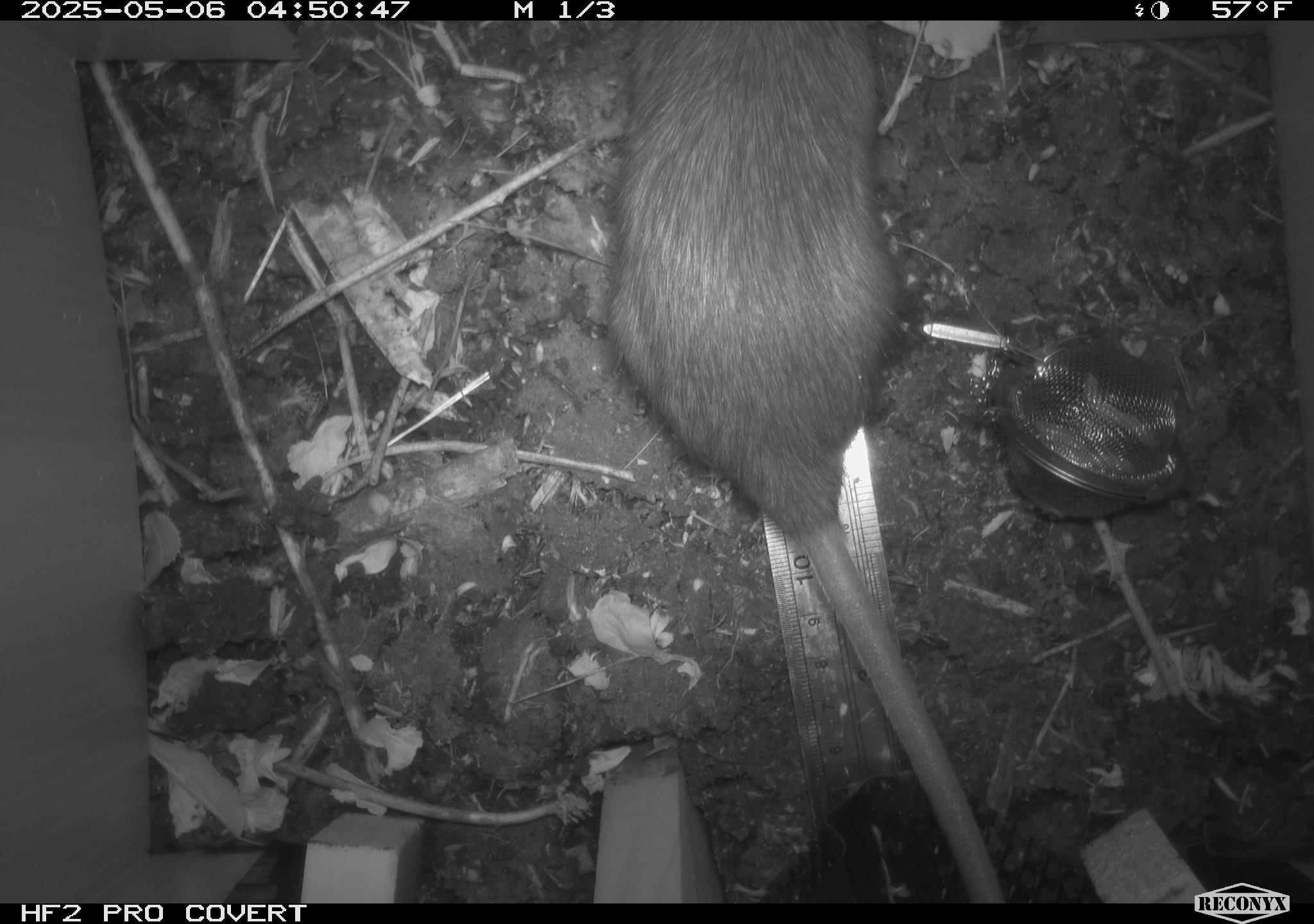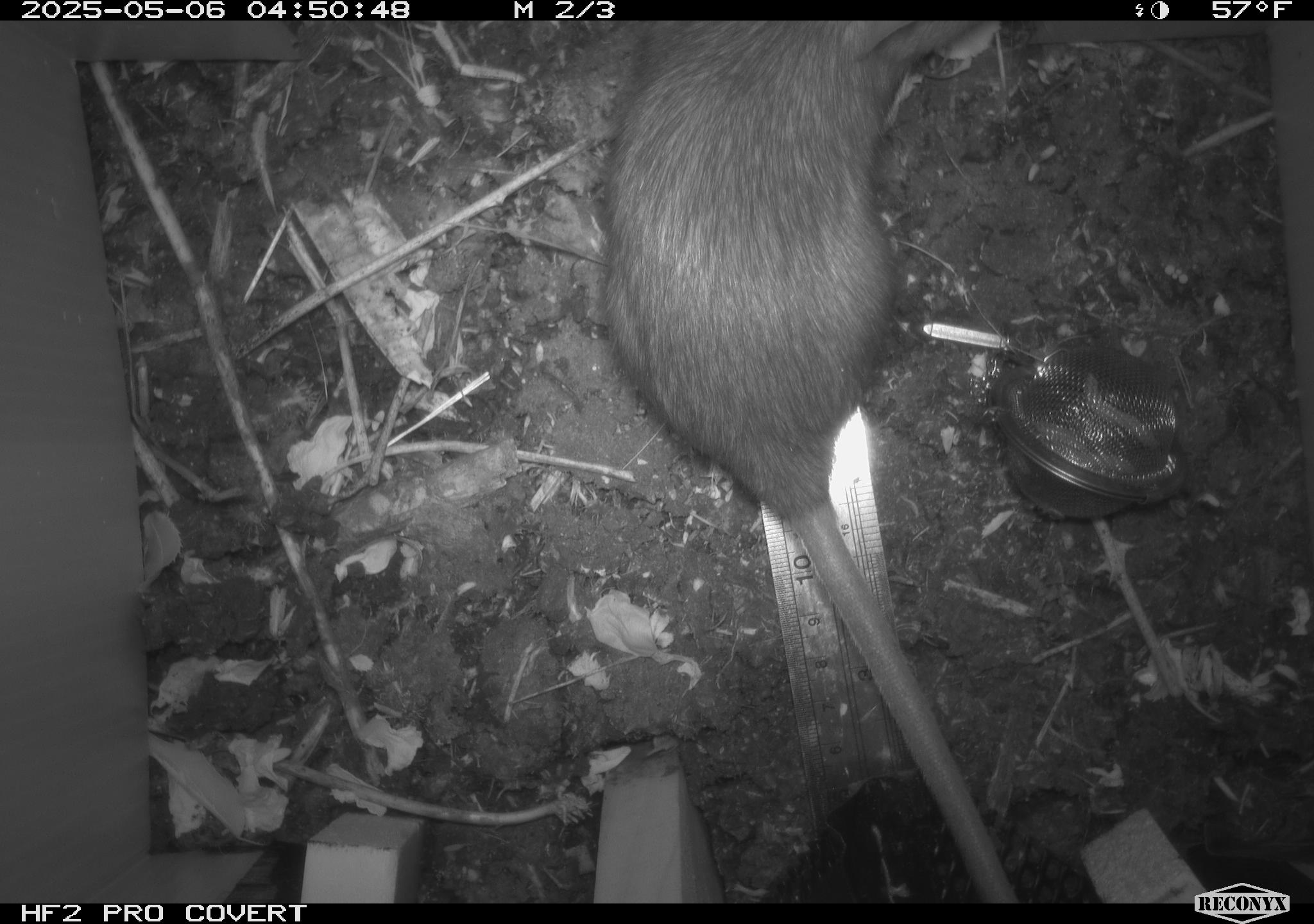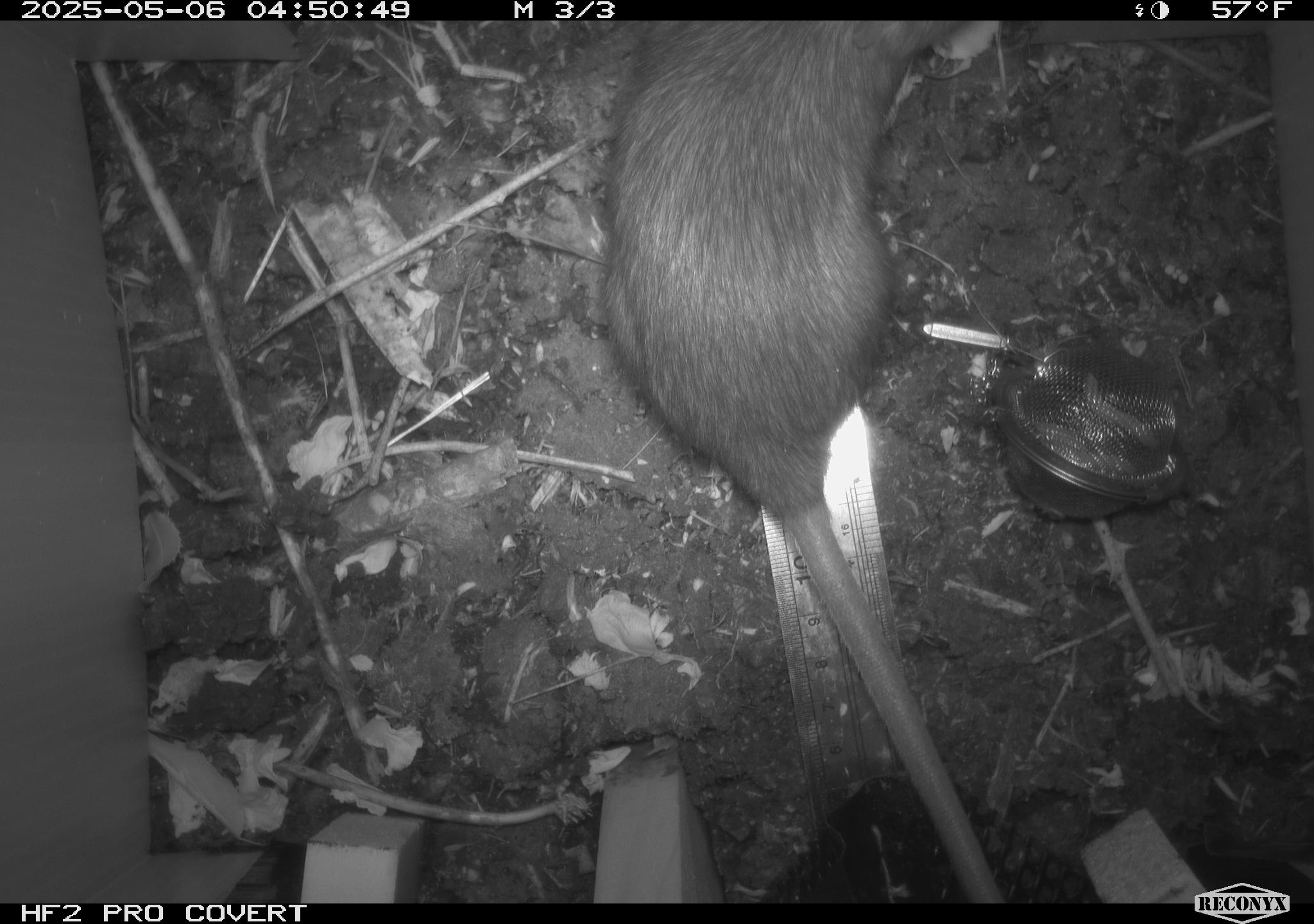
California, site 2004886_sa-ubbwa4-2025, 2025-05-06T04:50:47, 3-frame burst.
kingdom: Animalia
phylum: Chordata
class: Mammalia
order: Rodentia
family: Muridae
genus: Rattus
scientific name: Rattus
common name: rat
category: rattus species